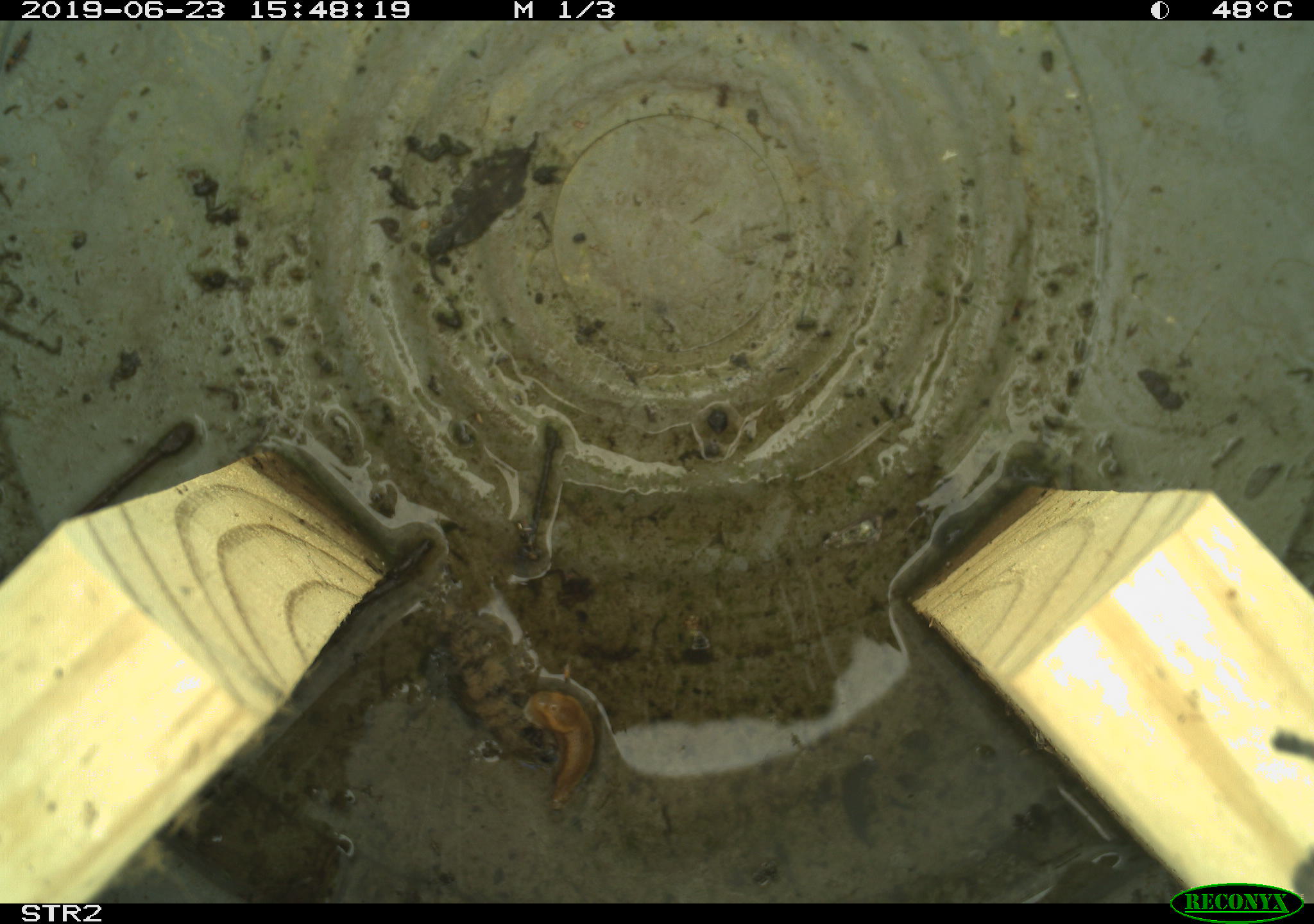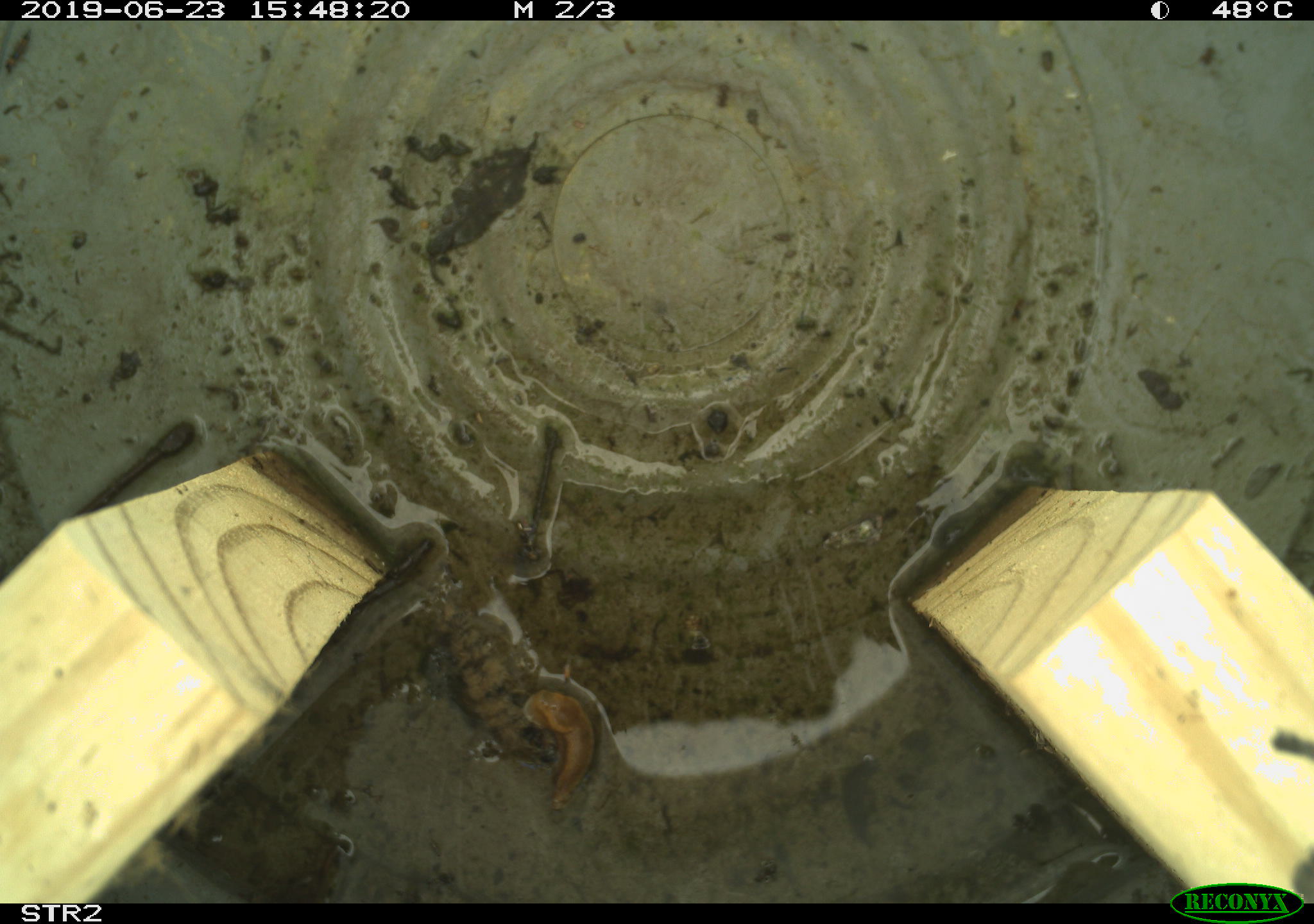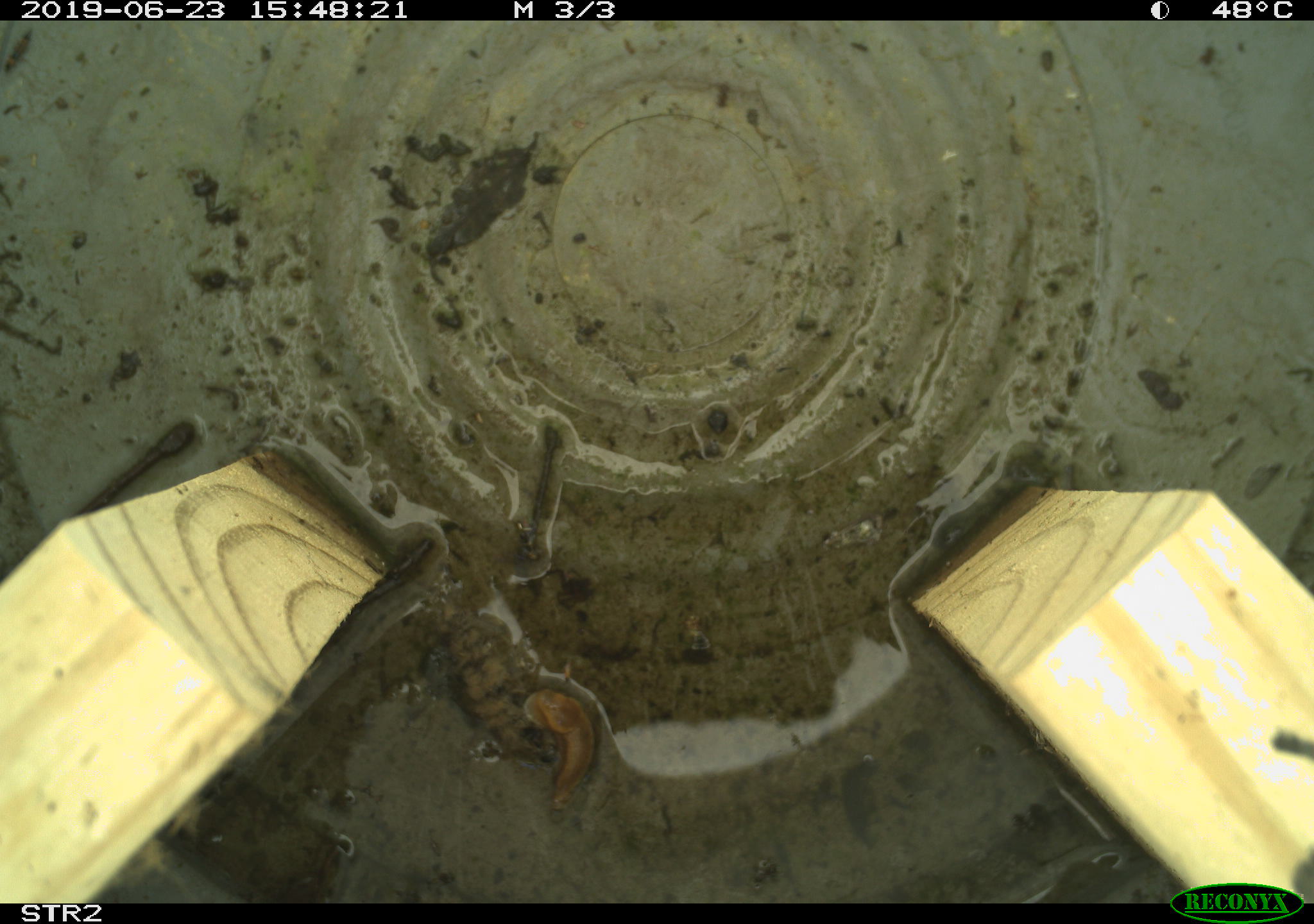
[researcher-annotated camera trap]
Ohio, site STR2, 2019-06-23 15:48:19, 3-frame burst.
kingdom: Animalia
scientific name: Animalia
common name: animal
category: invertebrate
Invertebrate (animal) (Animalia).